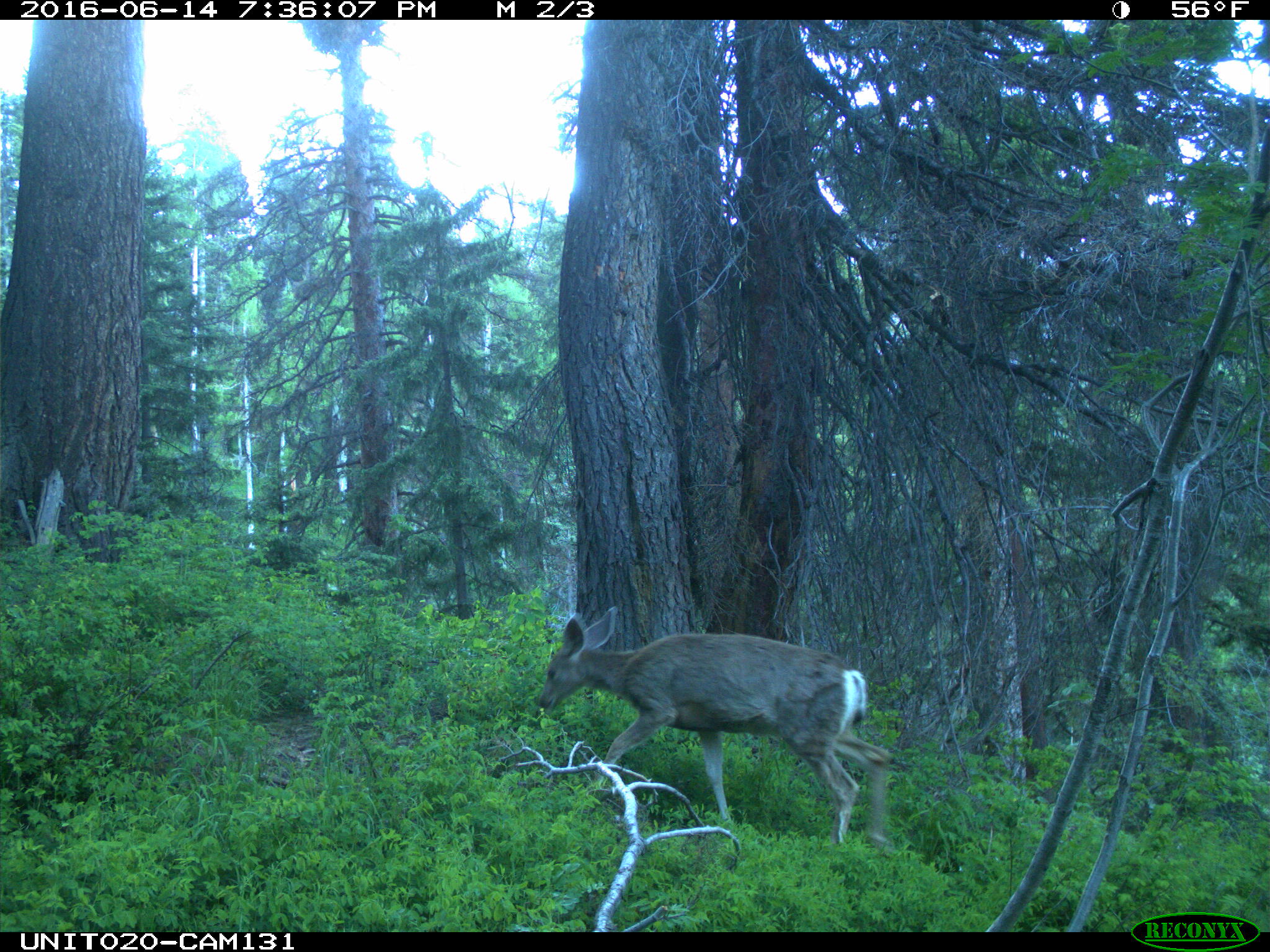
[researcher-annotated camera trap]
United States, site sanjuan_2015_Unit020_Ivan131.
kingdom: Animalia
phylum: Chordata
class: Mammalia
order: Artiodactyla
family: Cervidae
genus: Odocoileus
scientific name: Odocoileus hemionus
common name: mule deer